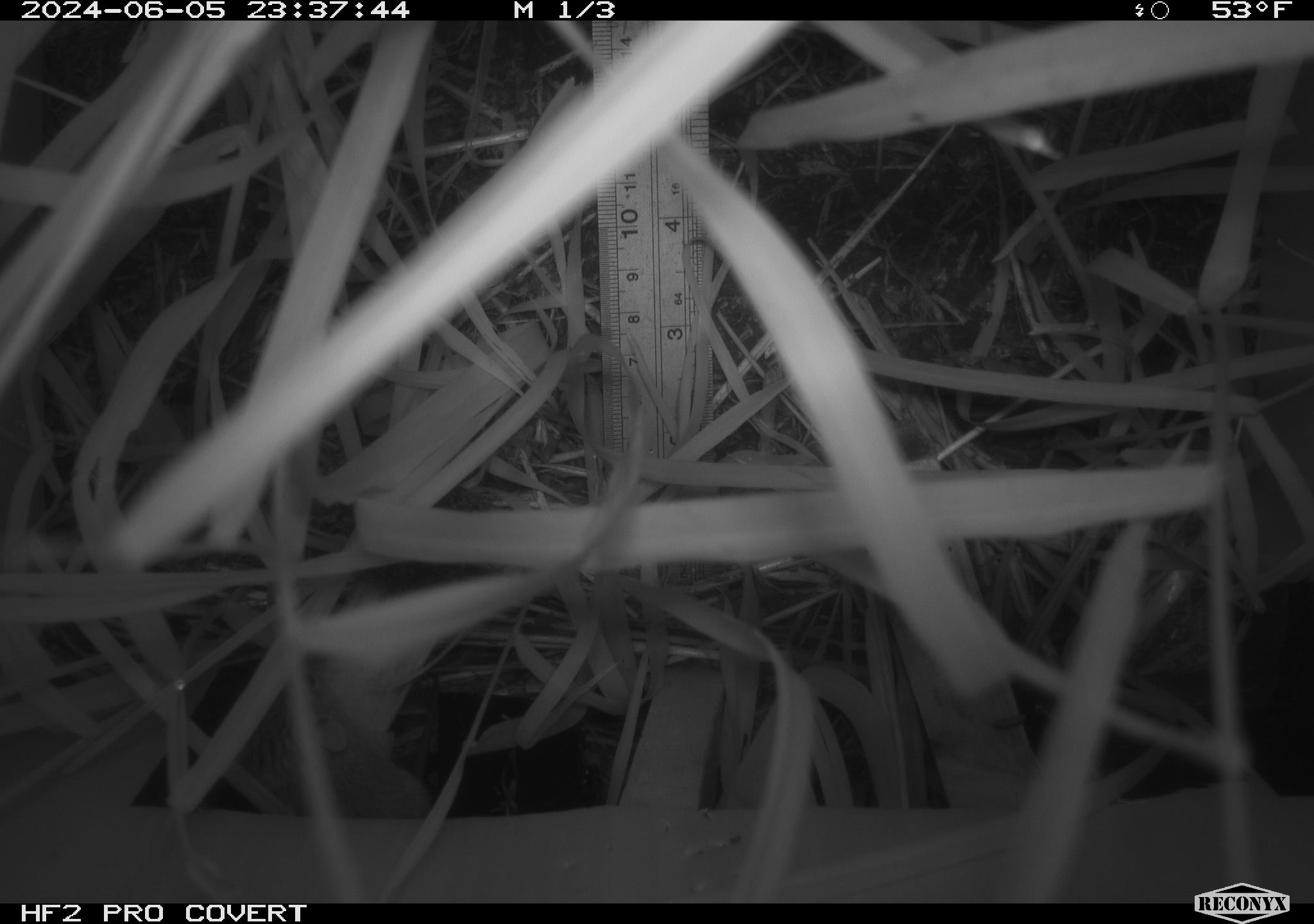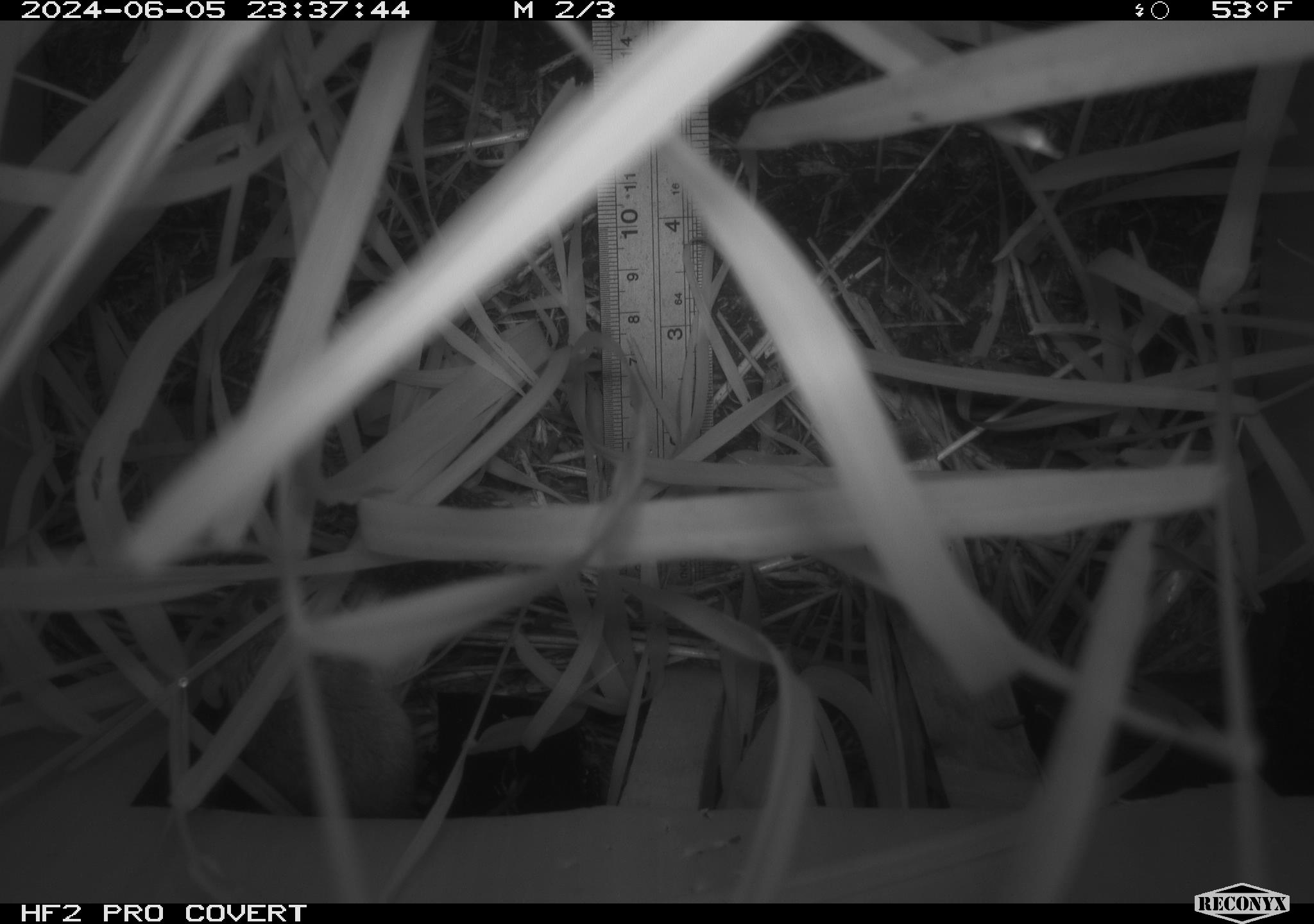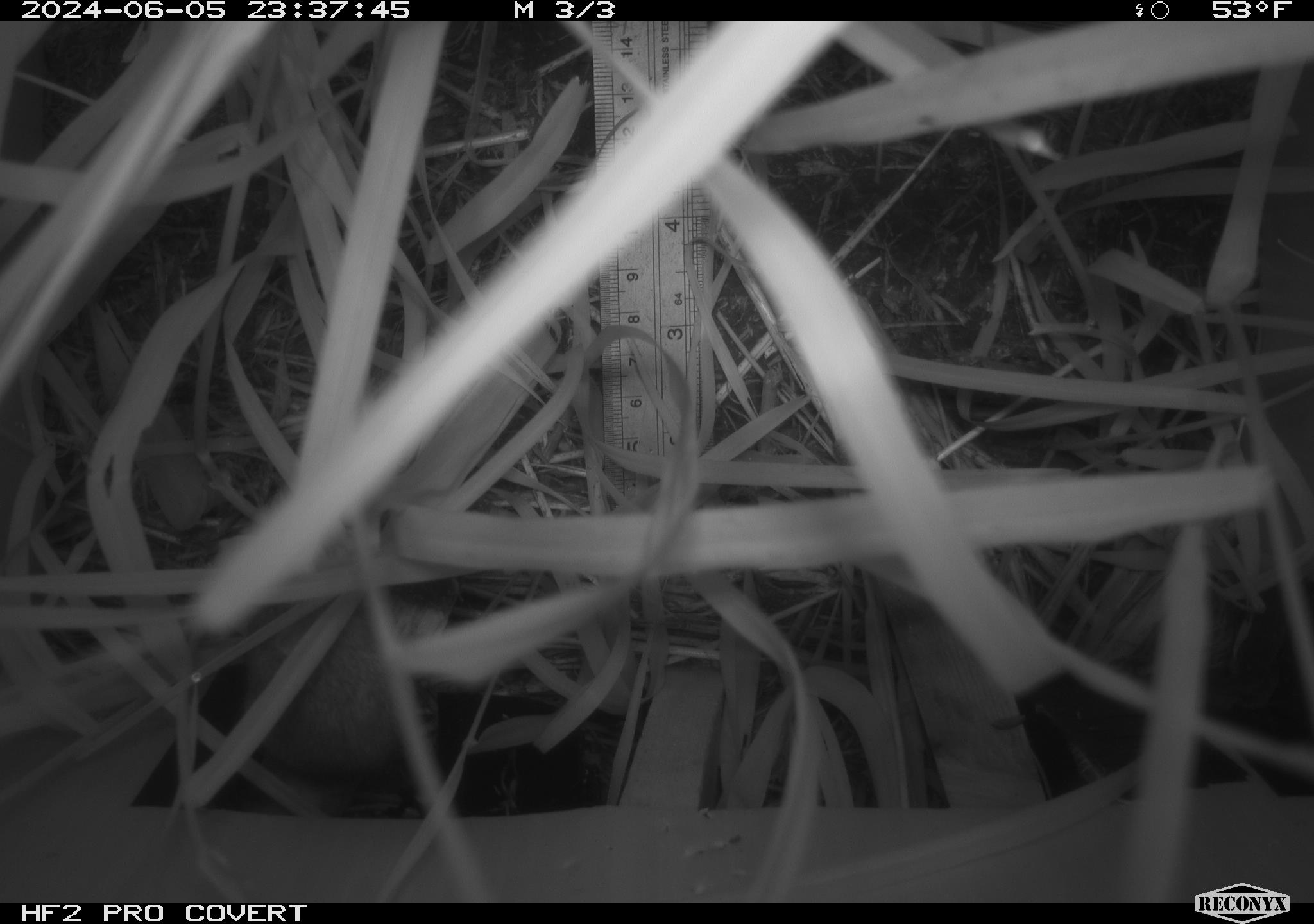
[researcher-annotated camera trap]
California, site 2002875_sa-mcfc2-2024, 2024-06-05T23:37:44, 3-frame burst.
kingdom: Animalia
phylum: Chordata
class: Mammalia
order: Rodentia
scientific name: Rodentia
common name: rodent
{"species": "rodent (Rodentia)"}